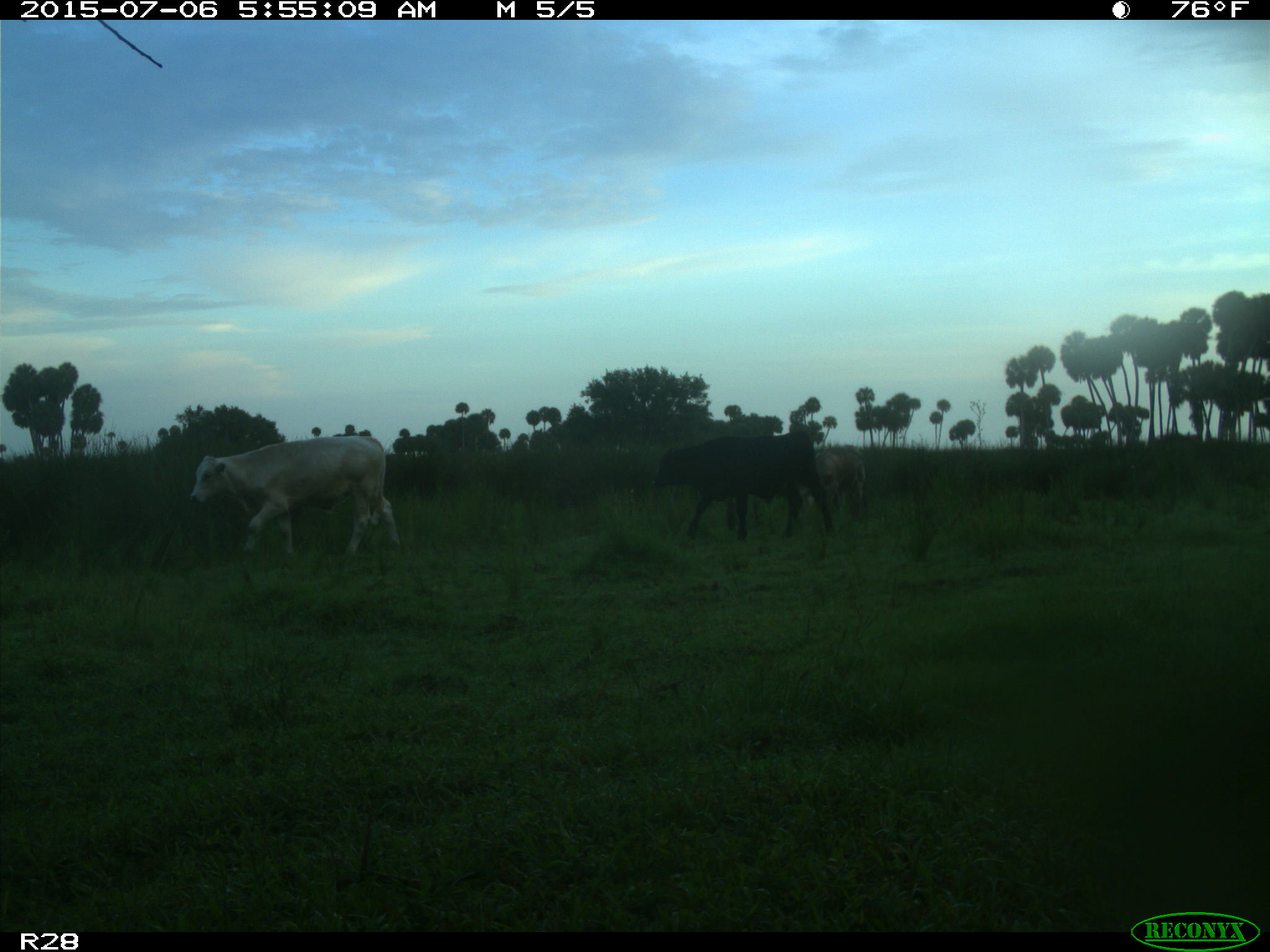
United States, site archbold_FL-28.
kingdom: Animalia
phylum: Chordata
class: Mammalia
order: Artiodactyla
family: Bovidae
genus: Bos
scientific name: Bos taurus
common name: domestic cow